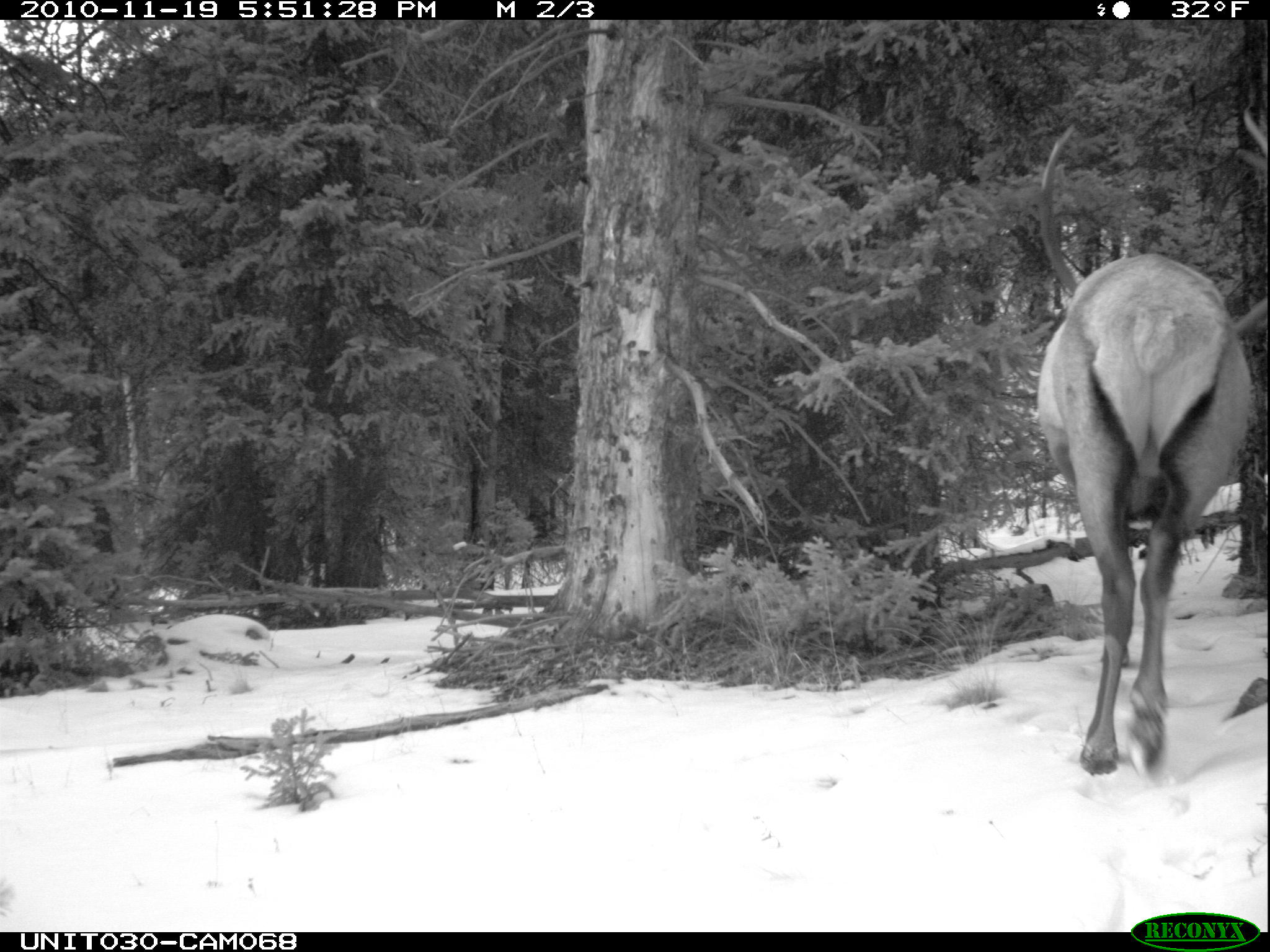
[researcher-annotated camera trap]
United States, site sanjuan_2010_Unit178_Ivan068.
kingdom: Animalia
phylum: Chordata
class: Mammalia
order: Artiodactyla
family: Cervidae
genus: Cervus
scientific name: Cervus elaphus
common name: red deer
Cervus elaphus (red deer).